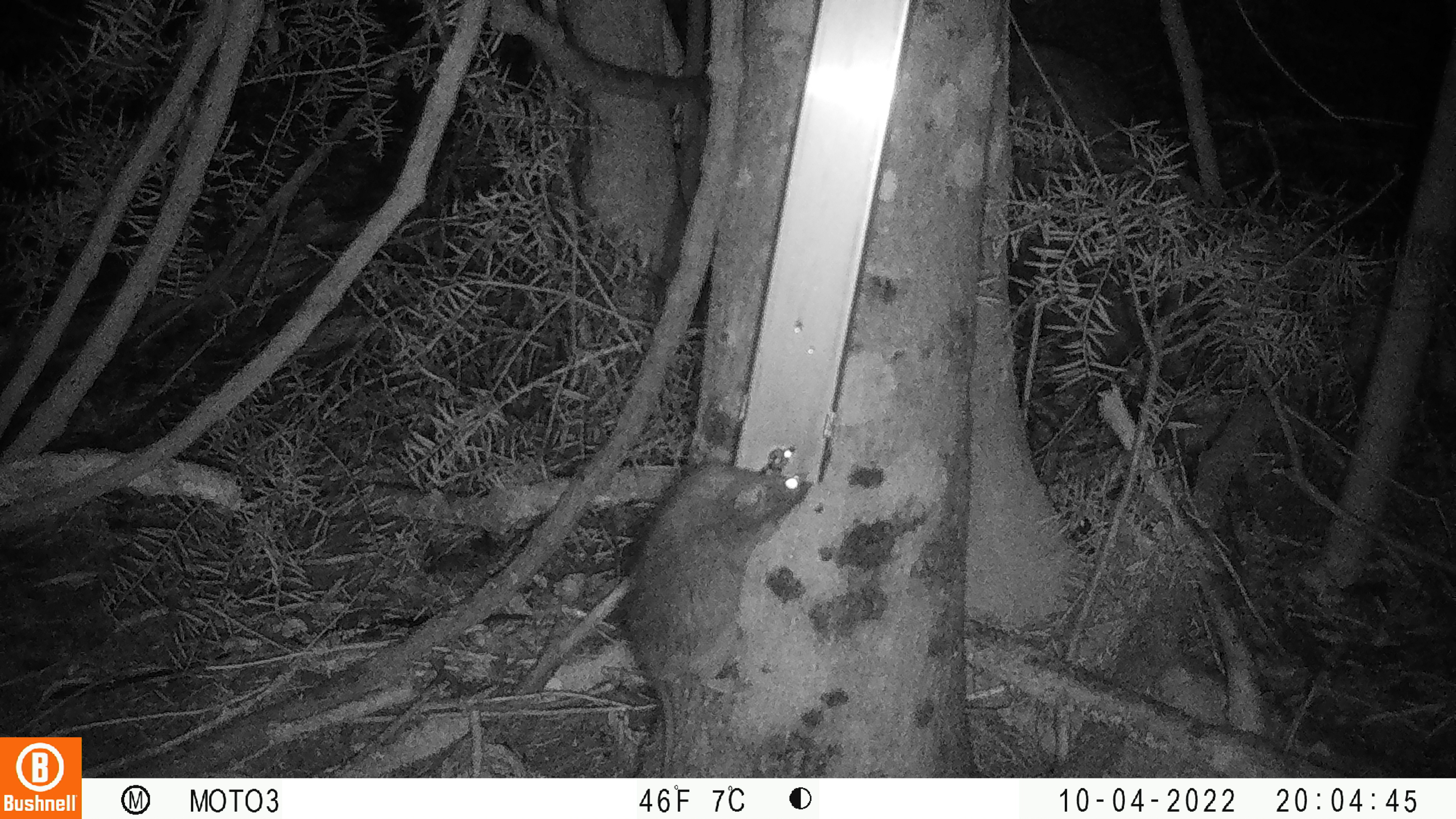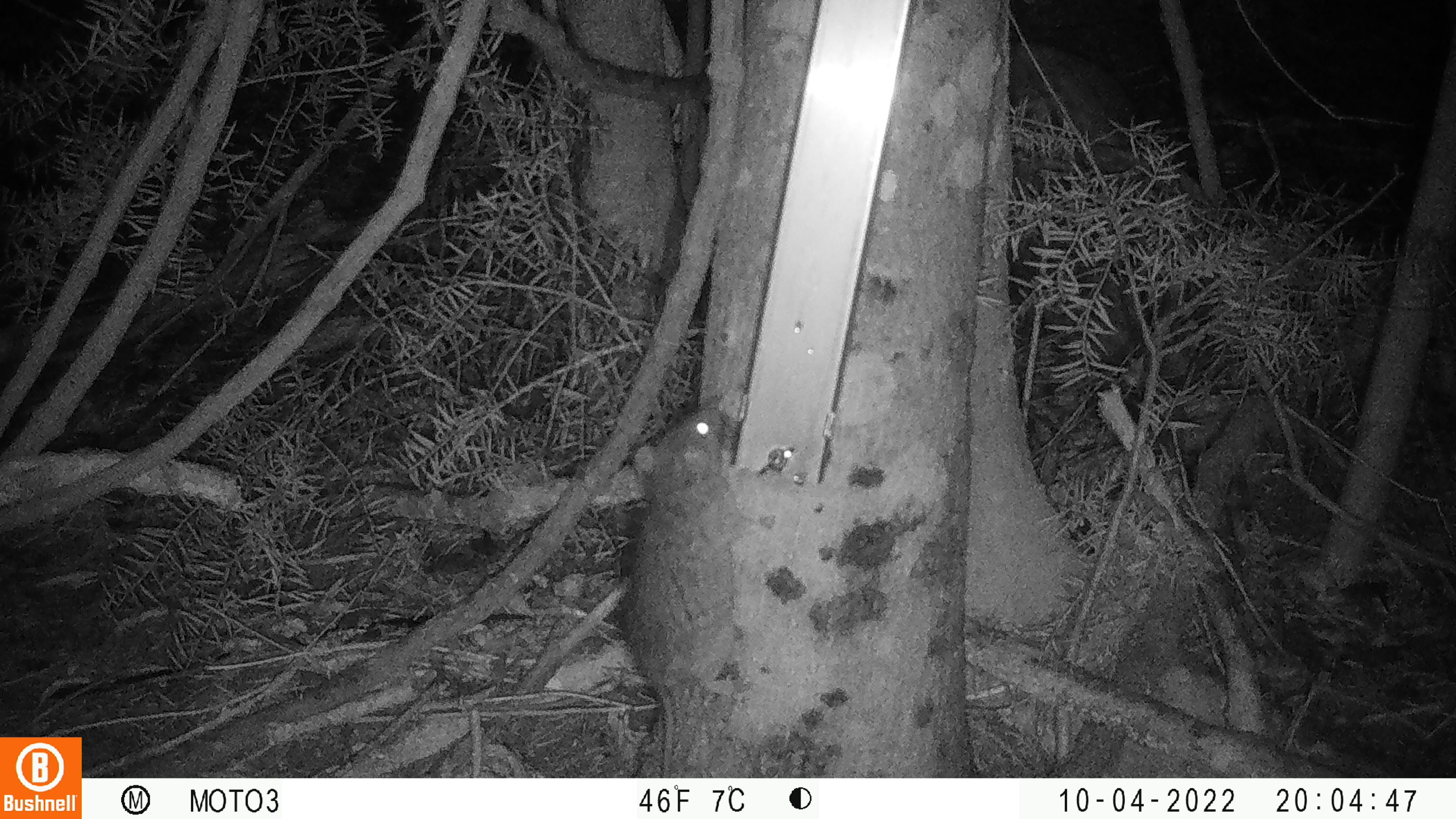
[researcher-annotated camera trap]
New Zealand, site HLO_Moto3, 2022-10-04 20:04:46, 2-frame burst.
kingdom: Animalia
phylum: Chordata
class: Mammalia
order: Rodentia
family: Muridae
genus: Rattus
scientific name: Rattus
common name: rat